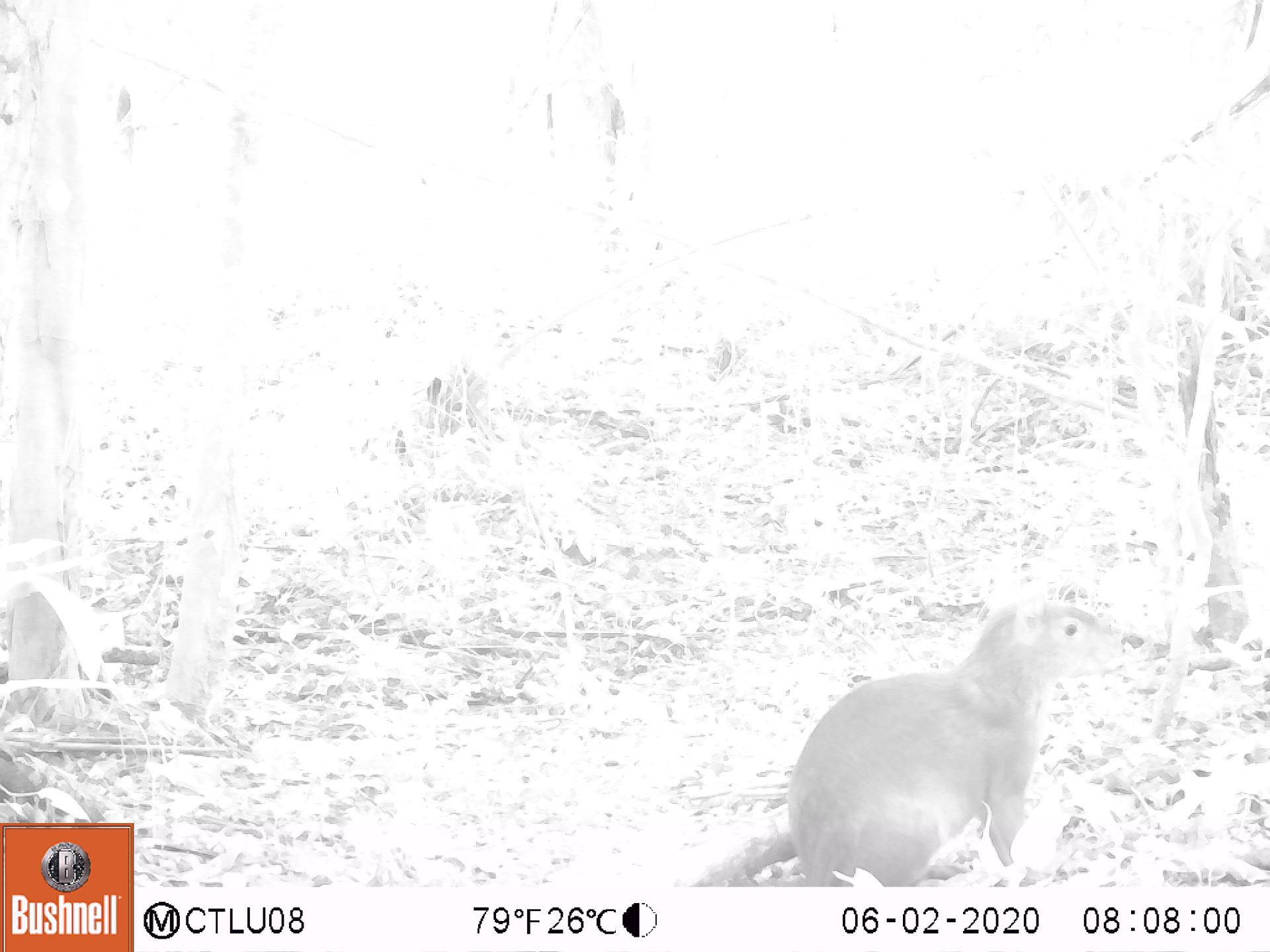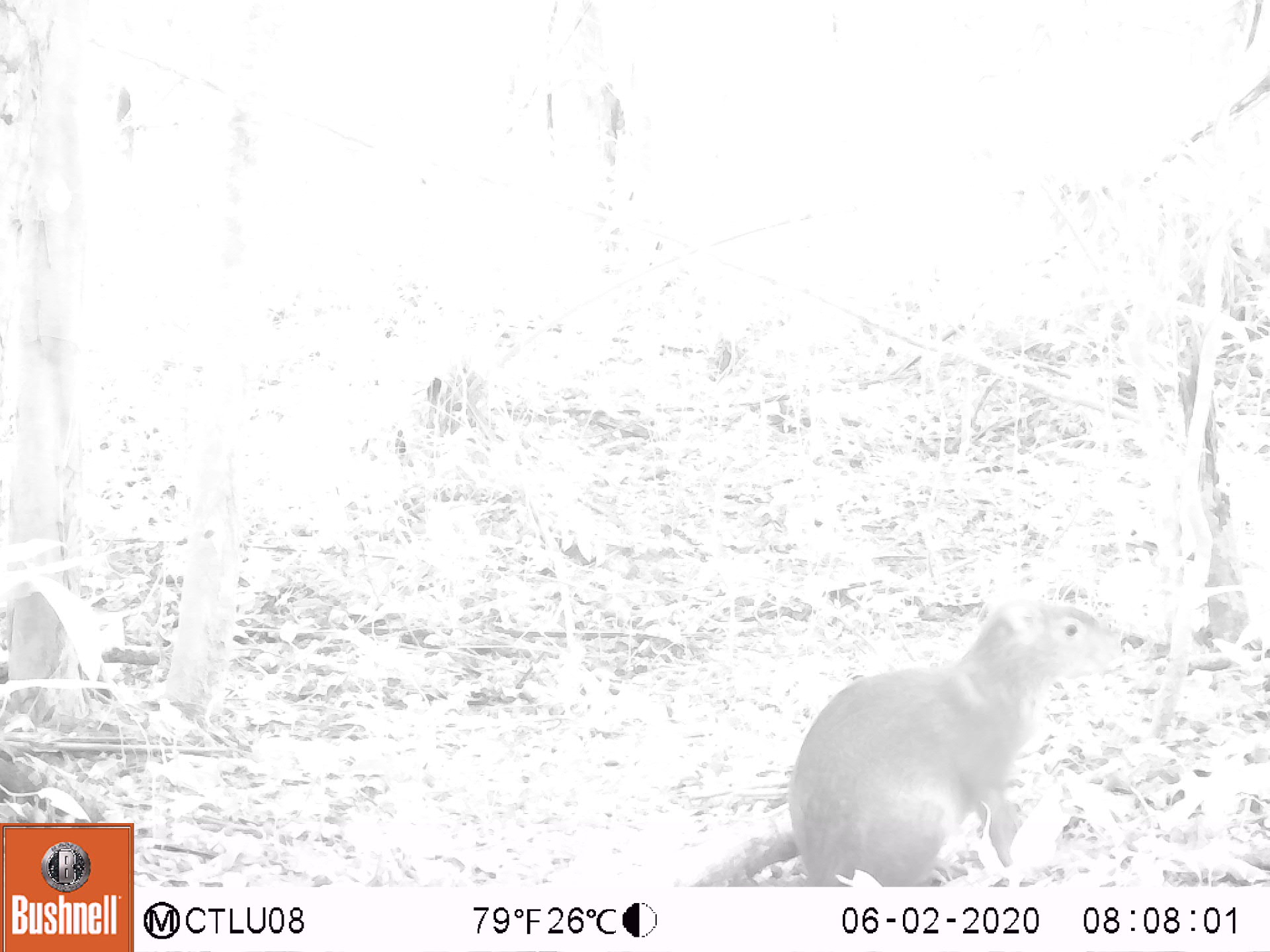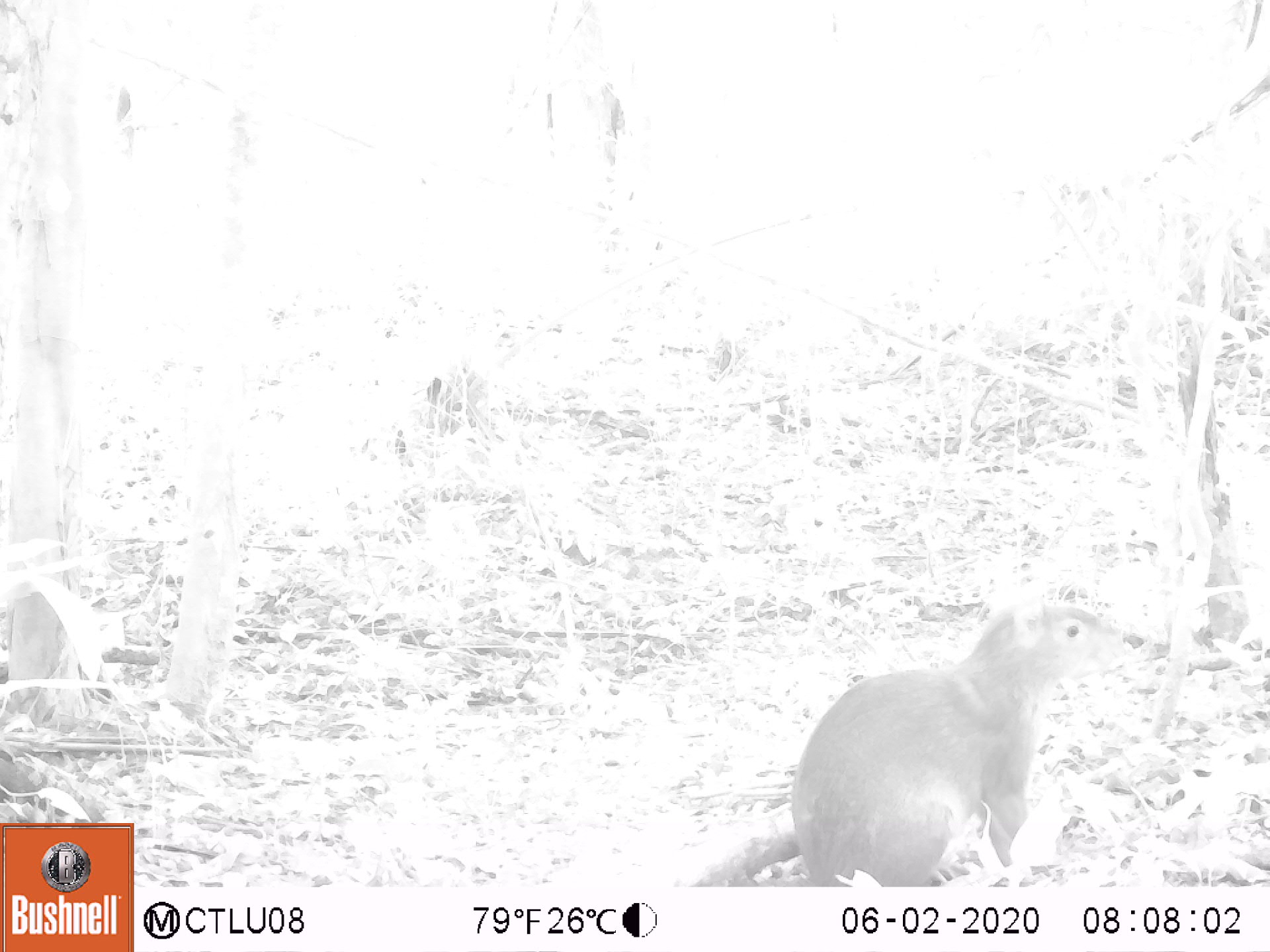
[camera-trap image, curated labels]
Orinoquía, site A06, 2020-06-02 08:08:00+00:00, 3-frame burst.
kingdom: Animalia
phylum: Chordata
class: Mammalia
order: Rodentia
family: Dasyproctidae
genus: Dasyprocta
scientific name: Dasyprocta fuliginosa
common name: black agouti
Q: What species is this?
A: Black agouti (Dasyprocta fuliginosa).